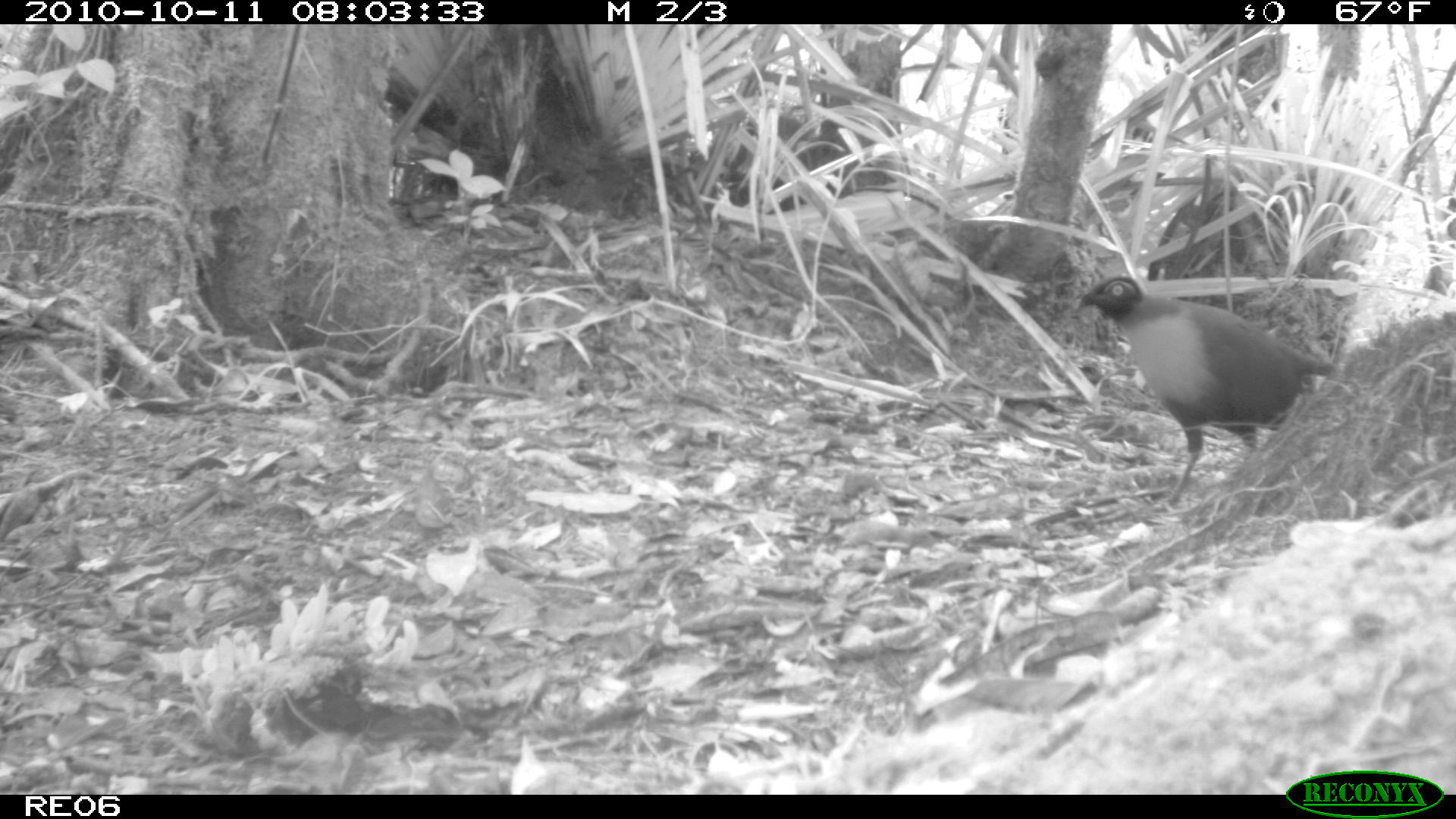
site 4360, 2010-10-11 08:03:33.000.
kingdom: Animalia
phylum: Chordata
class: Aves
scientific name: Aves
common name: bird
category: unknown bird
Unknown bird (bird) (Aves), count 1.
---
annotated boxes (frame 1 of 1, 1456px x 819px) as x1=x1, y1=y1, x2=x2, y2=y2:
unknown bird: x1=1079, y1=276, x2=1333, y2=514